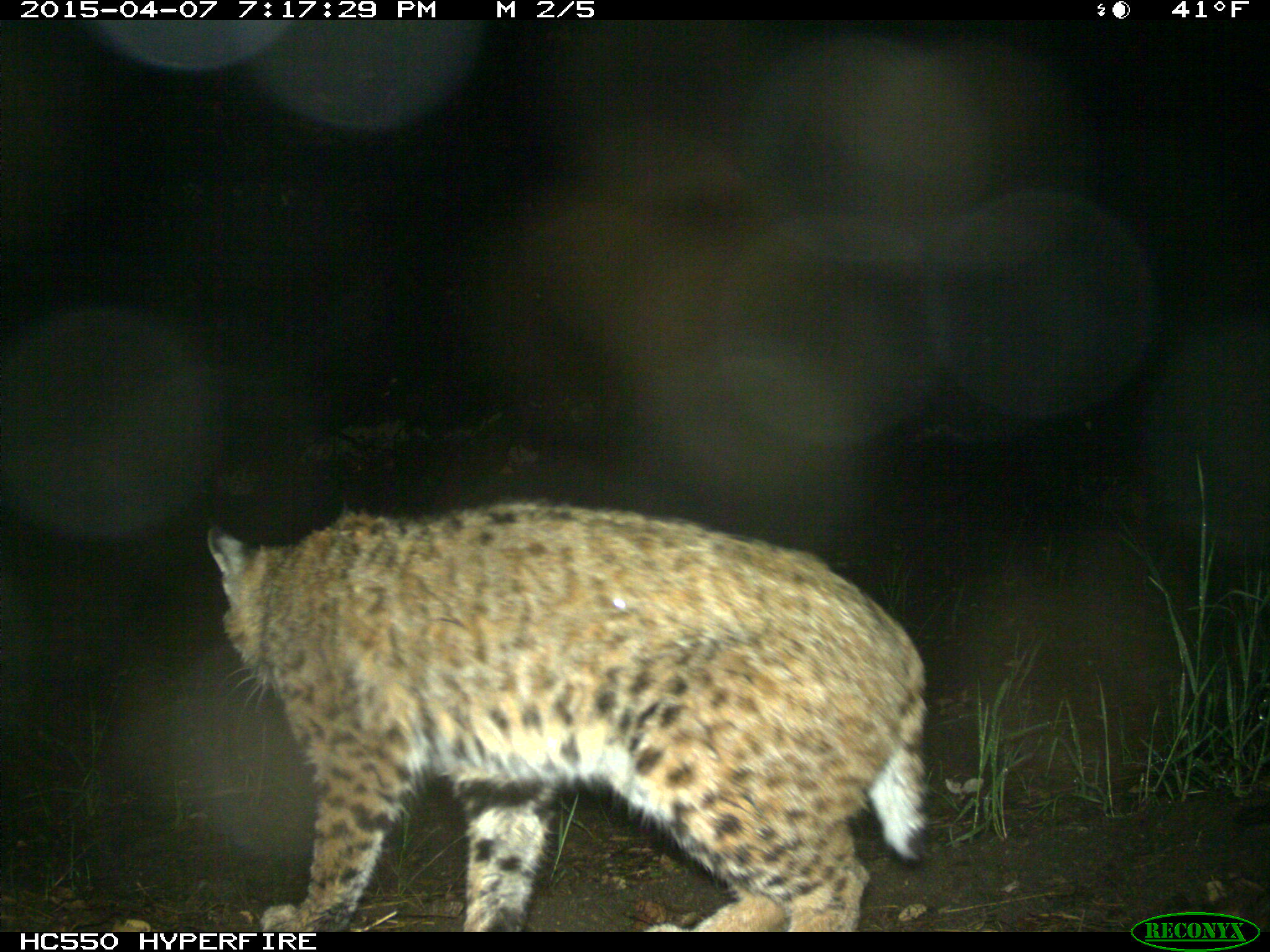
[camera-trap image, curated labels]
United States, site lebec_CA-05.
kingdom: Animalia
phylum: Chordata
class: Mammalia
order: Carnivora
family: Felidae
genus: Lynx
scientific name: Lynx rufus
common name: bobcat